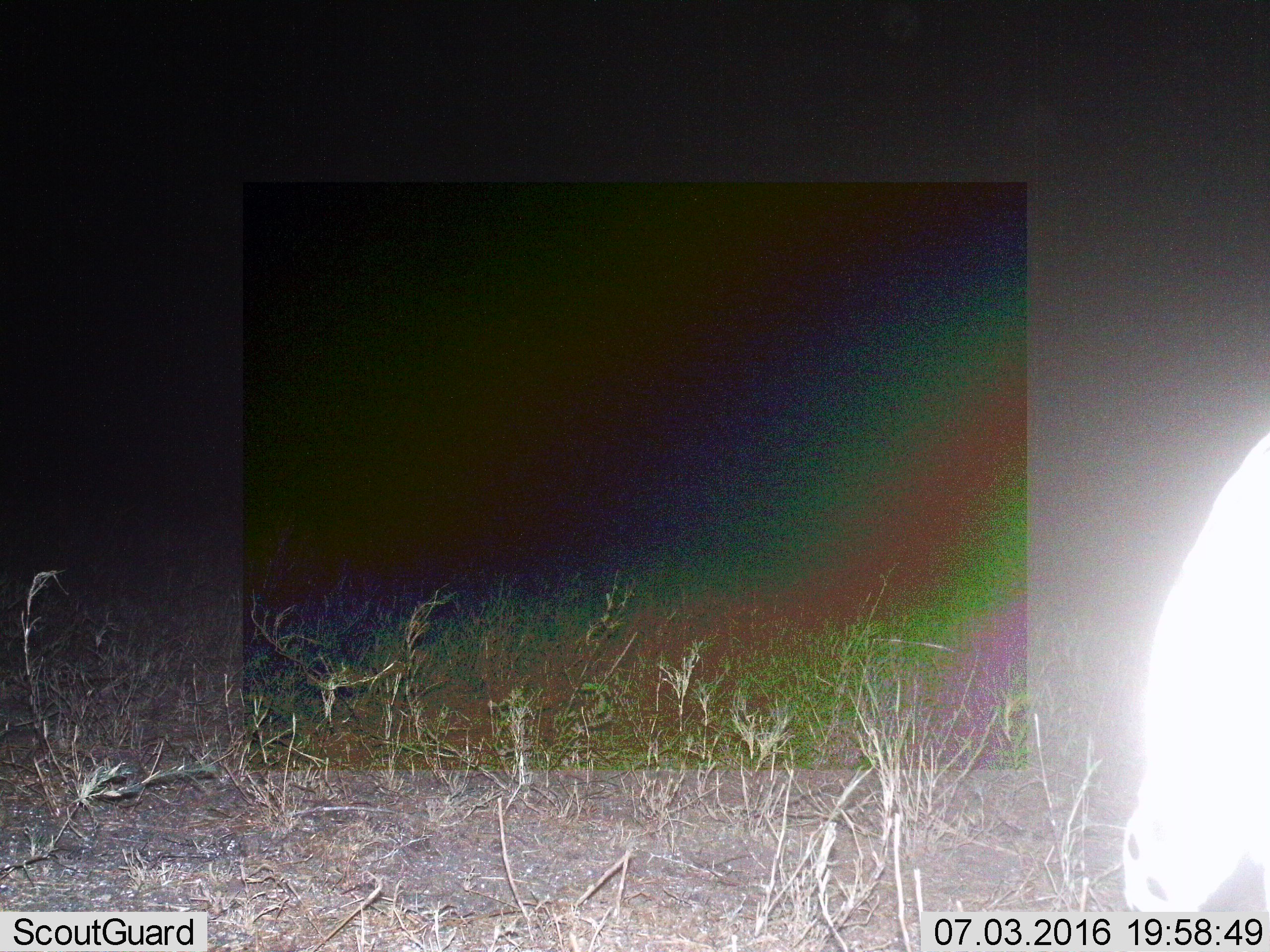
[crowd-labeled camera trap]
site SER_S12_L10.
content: unidentified animal